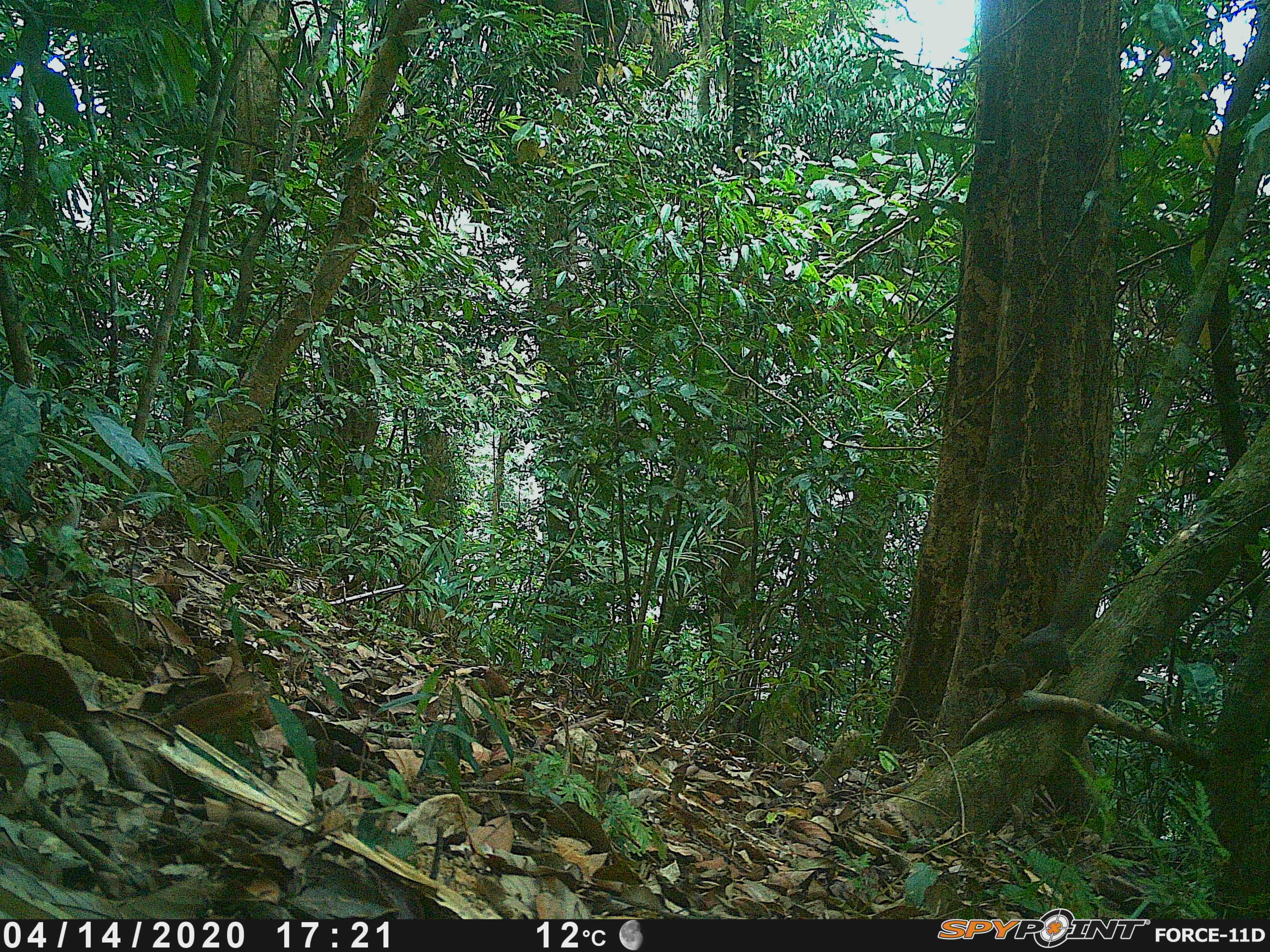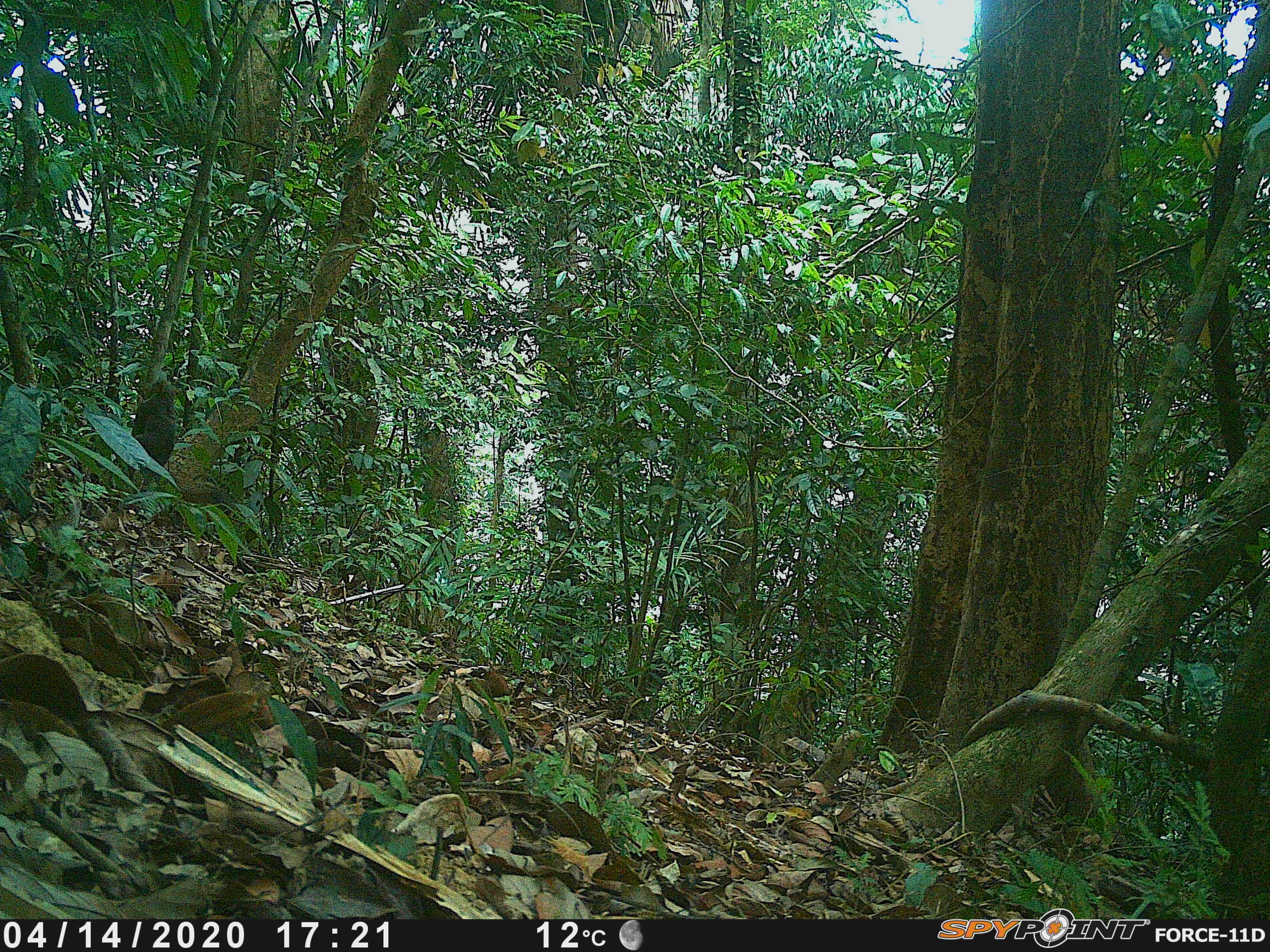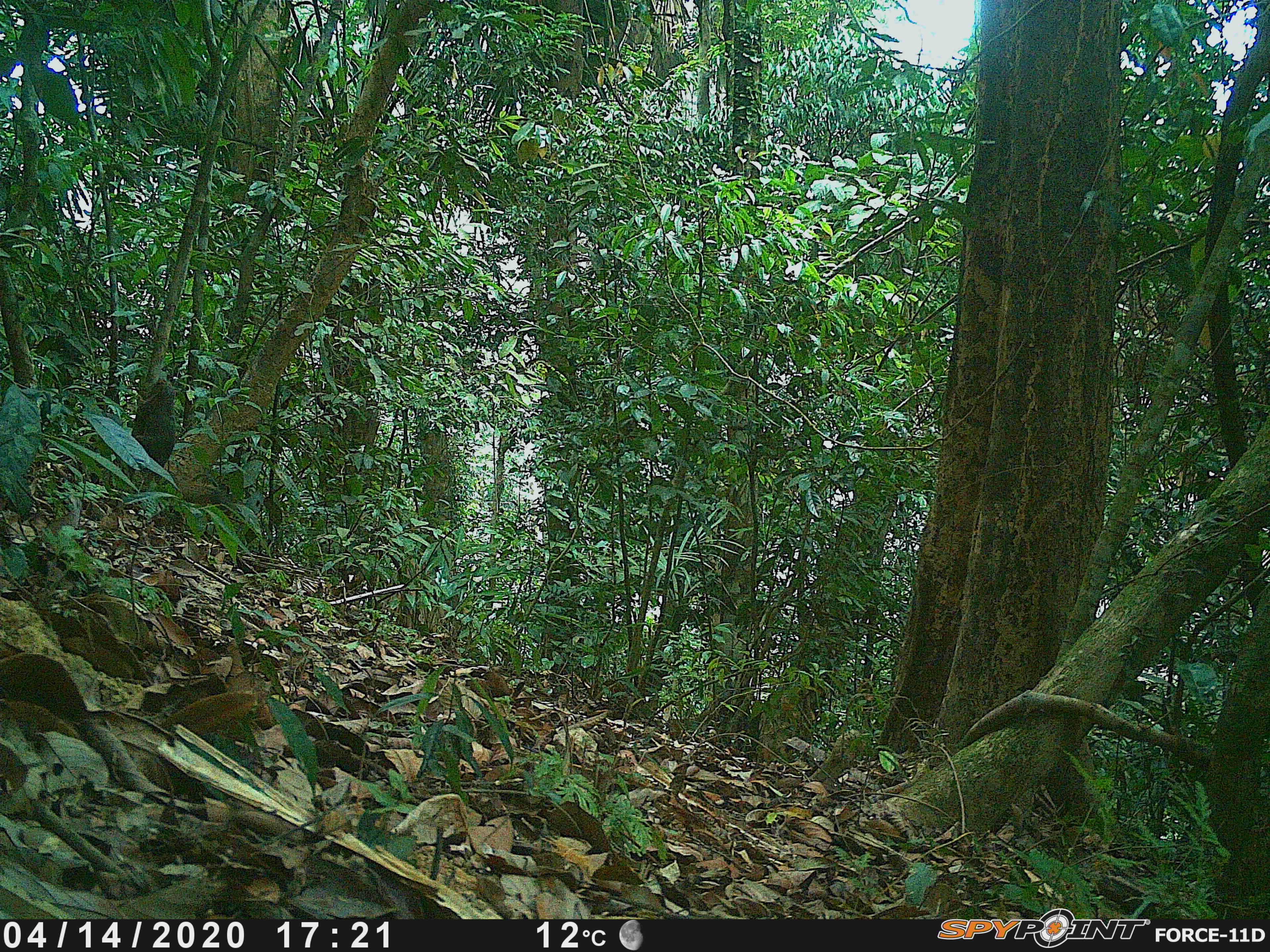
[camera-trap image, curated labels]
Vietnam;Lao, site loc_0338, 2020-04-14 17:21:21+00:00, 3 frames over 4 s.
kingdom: Animalia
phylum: Chordata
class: Mammalia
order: Rodentia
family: Sciuridae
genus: Callosciurus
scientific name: Callosciurus erythraeus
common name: pallas's squirrel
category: pallass squirrel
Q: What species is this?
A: Pallass squirrel (pallas's squirrel) (Callosciurus erythraeus).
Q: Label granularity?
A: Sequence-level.